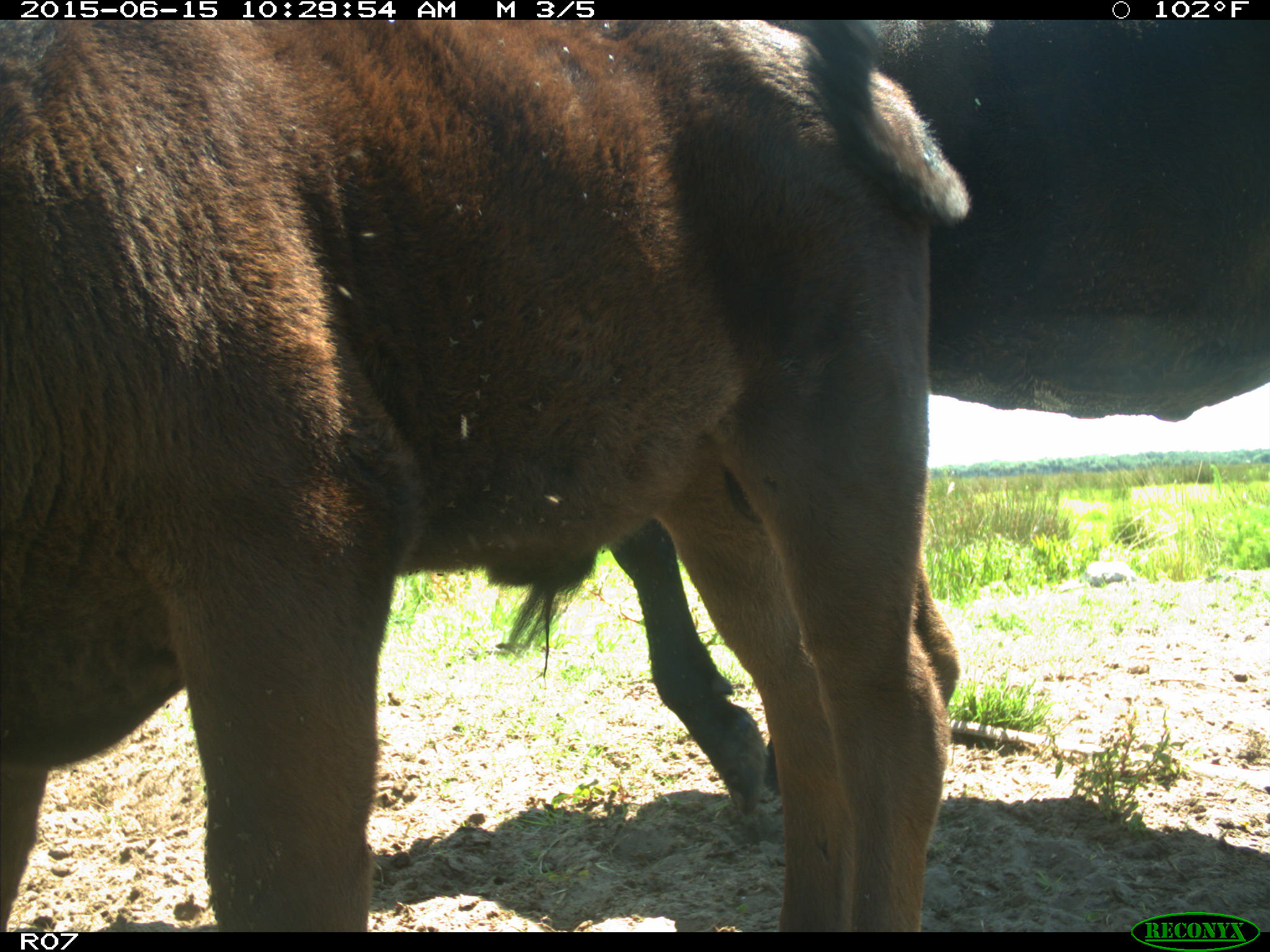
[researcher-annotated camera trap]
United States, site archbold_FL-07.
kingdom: Animalia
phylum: Chordata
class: Mammalia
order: Artiodactyla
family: Bovidae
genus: Bos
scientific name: Bos taurus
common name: domestic cow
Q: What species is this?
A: Bos taurus (domestic cow).